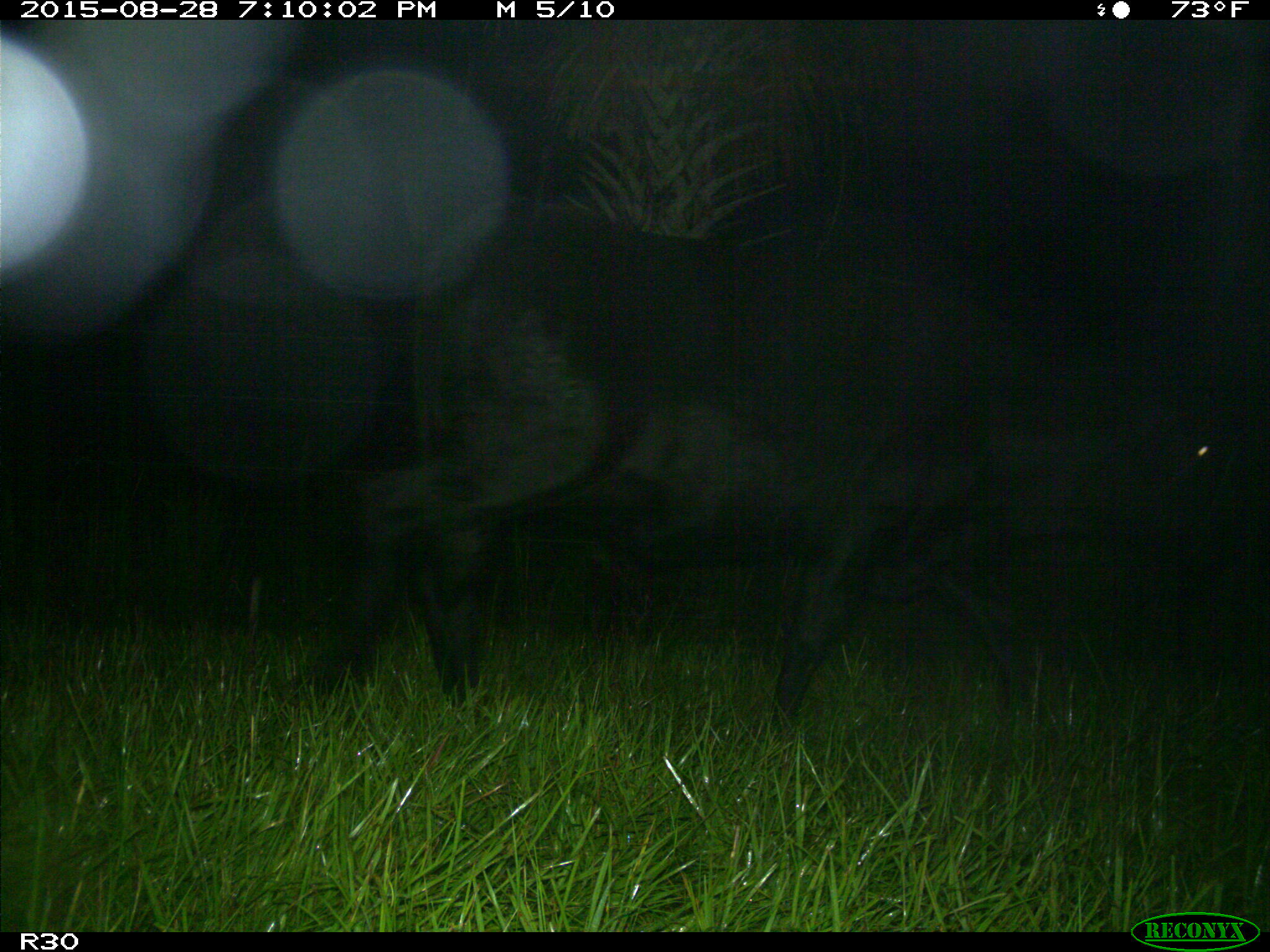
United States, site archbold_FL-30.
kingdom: Animalia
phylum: Chordata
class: Mammalia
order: Artiodactyla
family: Bovidae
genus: Bos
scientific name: Bos taurus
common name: domestic cow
Bos taurus (domestic cow).